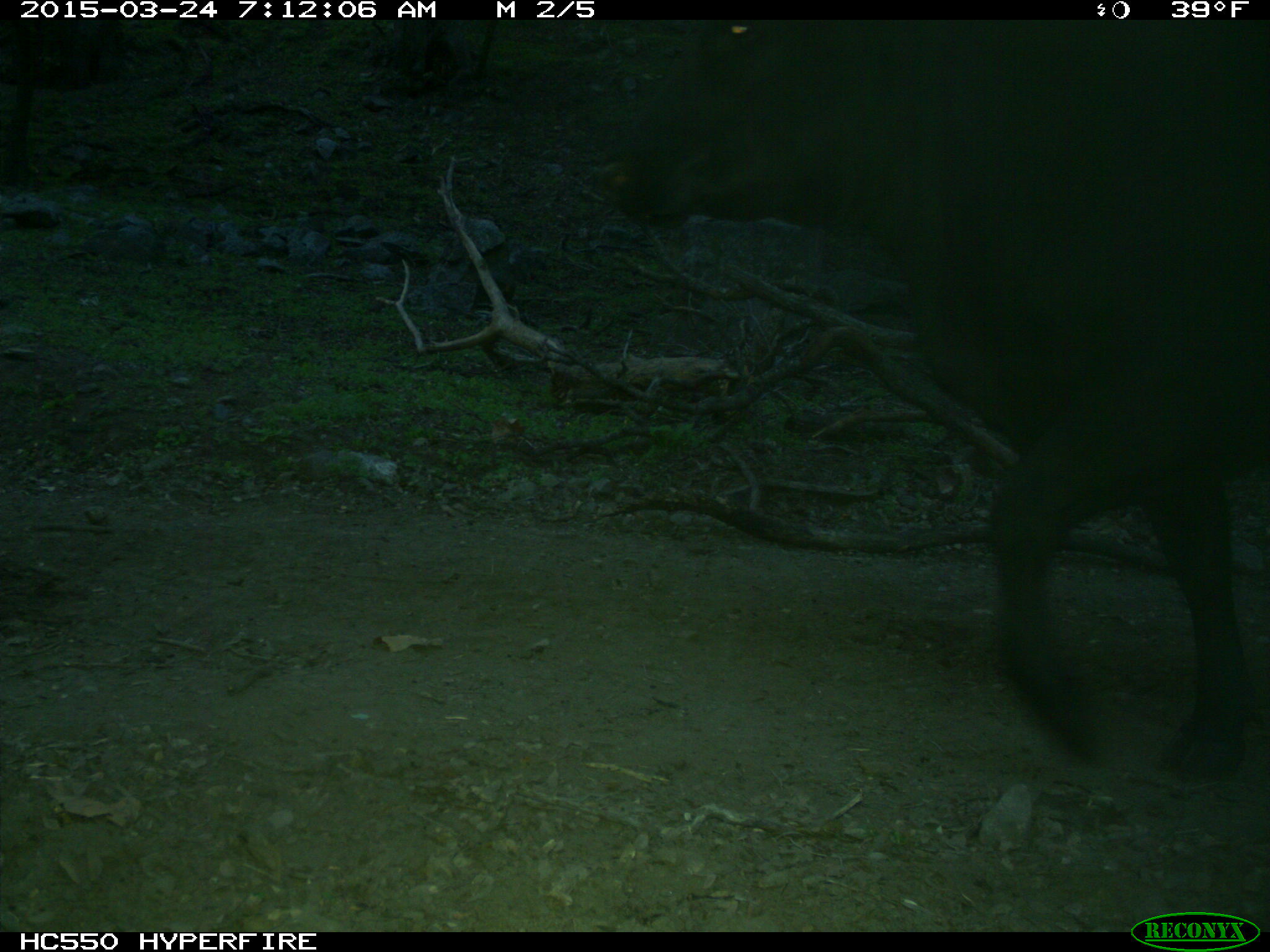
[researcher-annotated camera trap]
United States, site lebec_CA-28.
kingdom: Animalia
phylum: Chordata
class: Mammalia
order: Artiodactyla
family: Bovidae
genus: Bos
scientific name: Bos taurus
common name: domestic cow